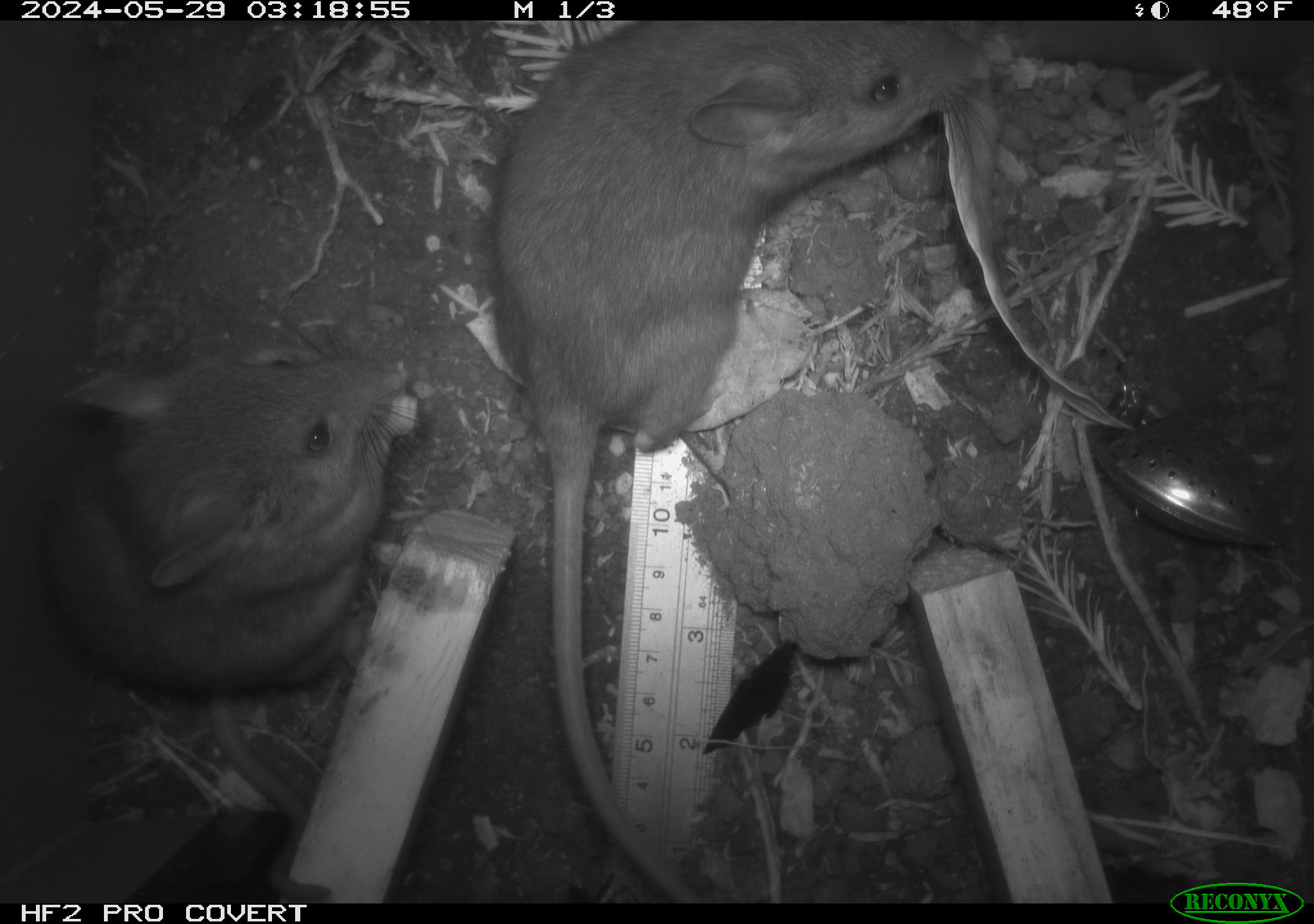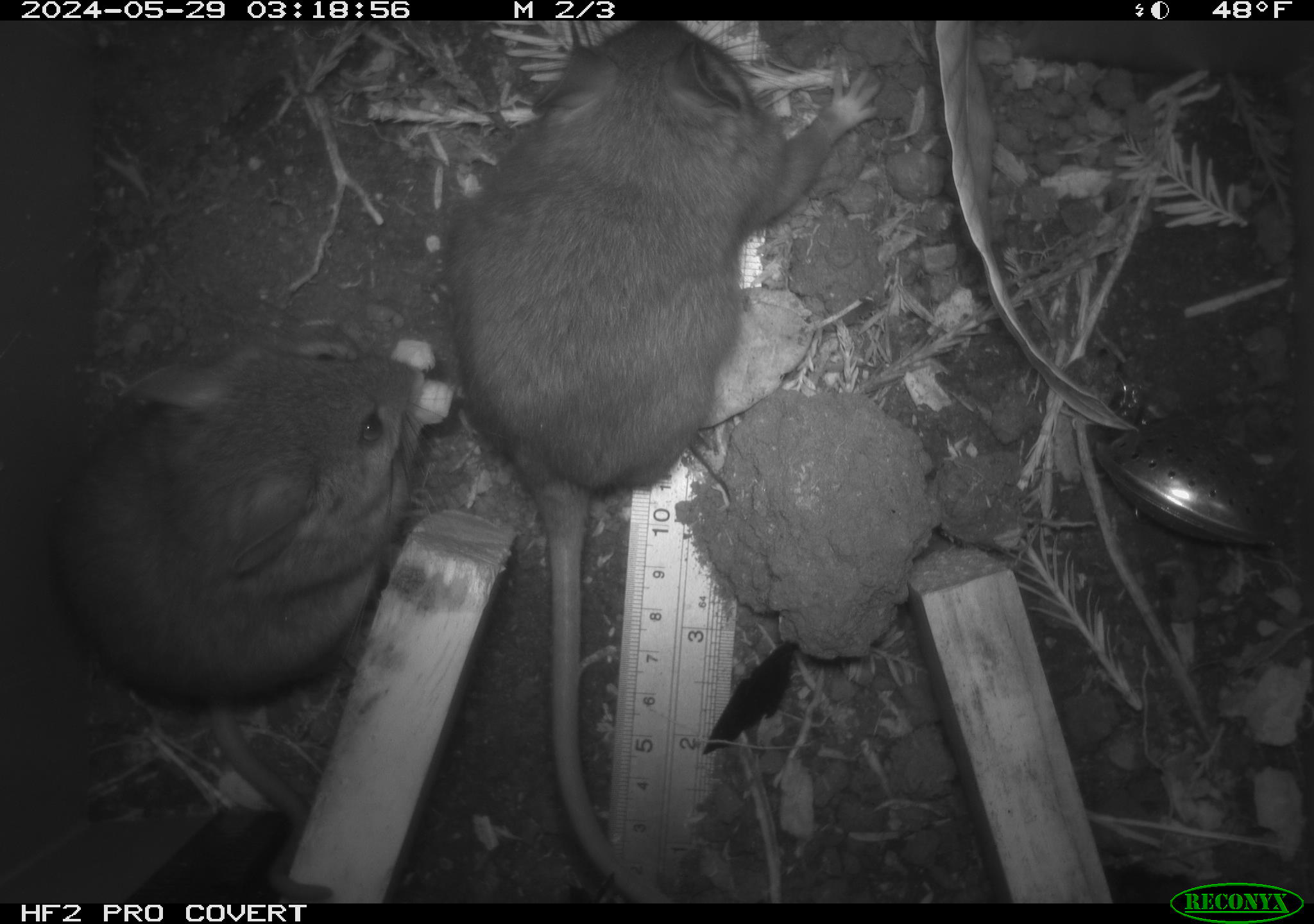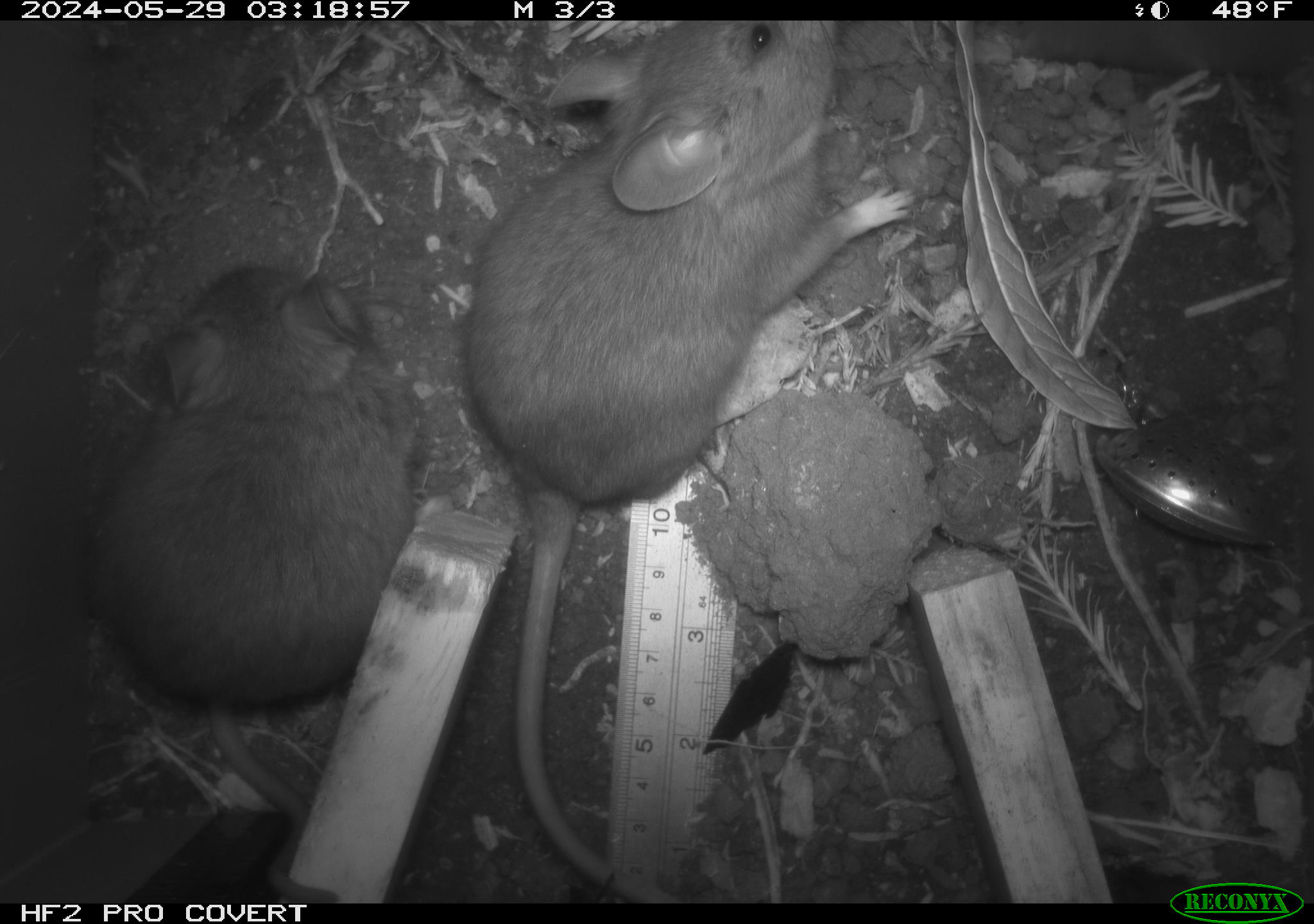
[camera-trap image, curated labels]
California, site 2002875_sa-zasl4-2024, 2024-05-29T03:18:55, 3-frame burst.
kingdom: Animalia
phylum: Chordata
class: Mammalia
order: Rodentia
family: Cricetidae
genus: Neotoma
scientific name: Neotoma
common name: pack rat or woodrat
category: neotoma species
Neotoma species (pack rat or woodrat) (Neotoma).